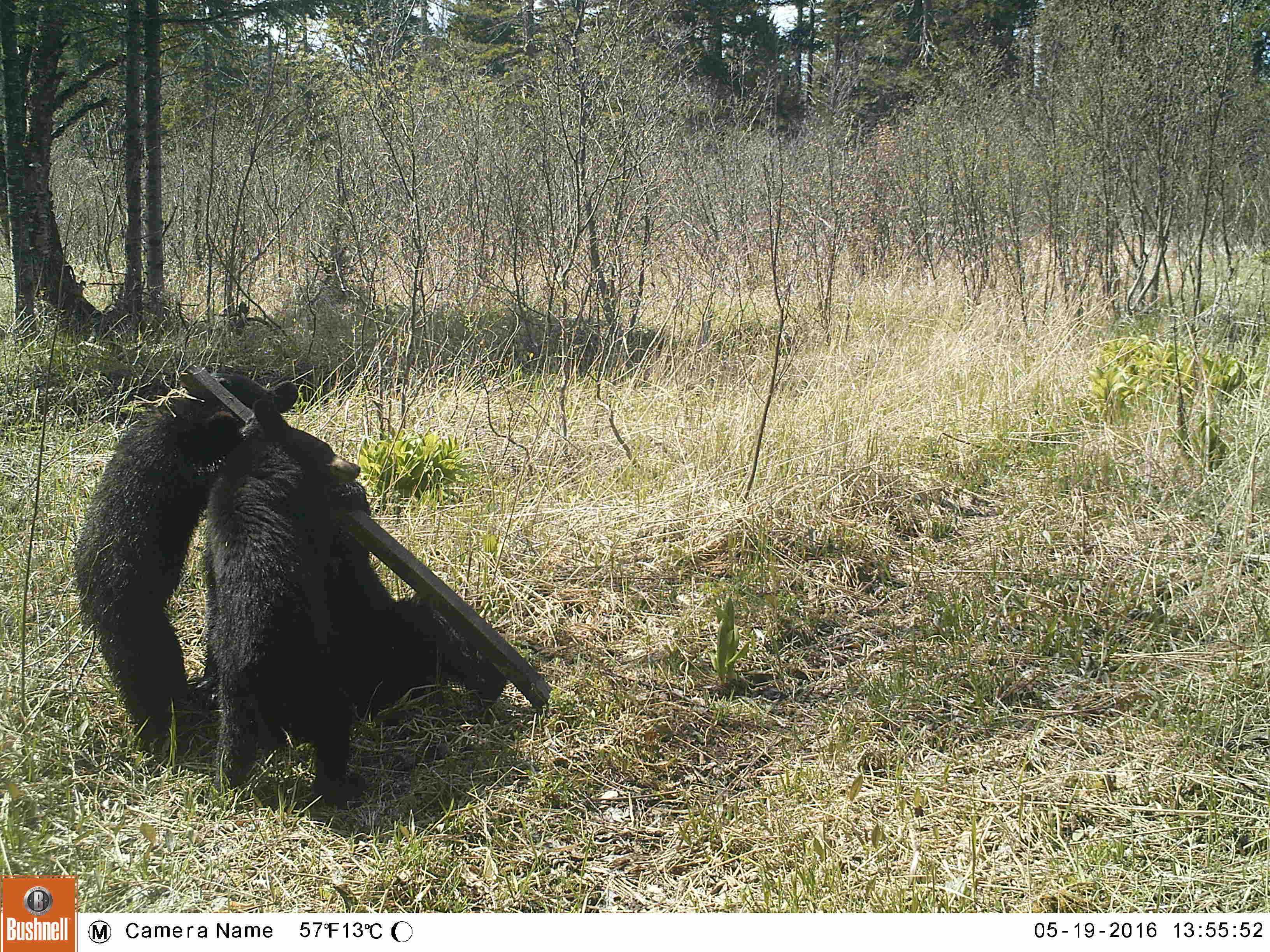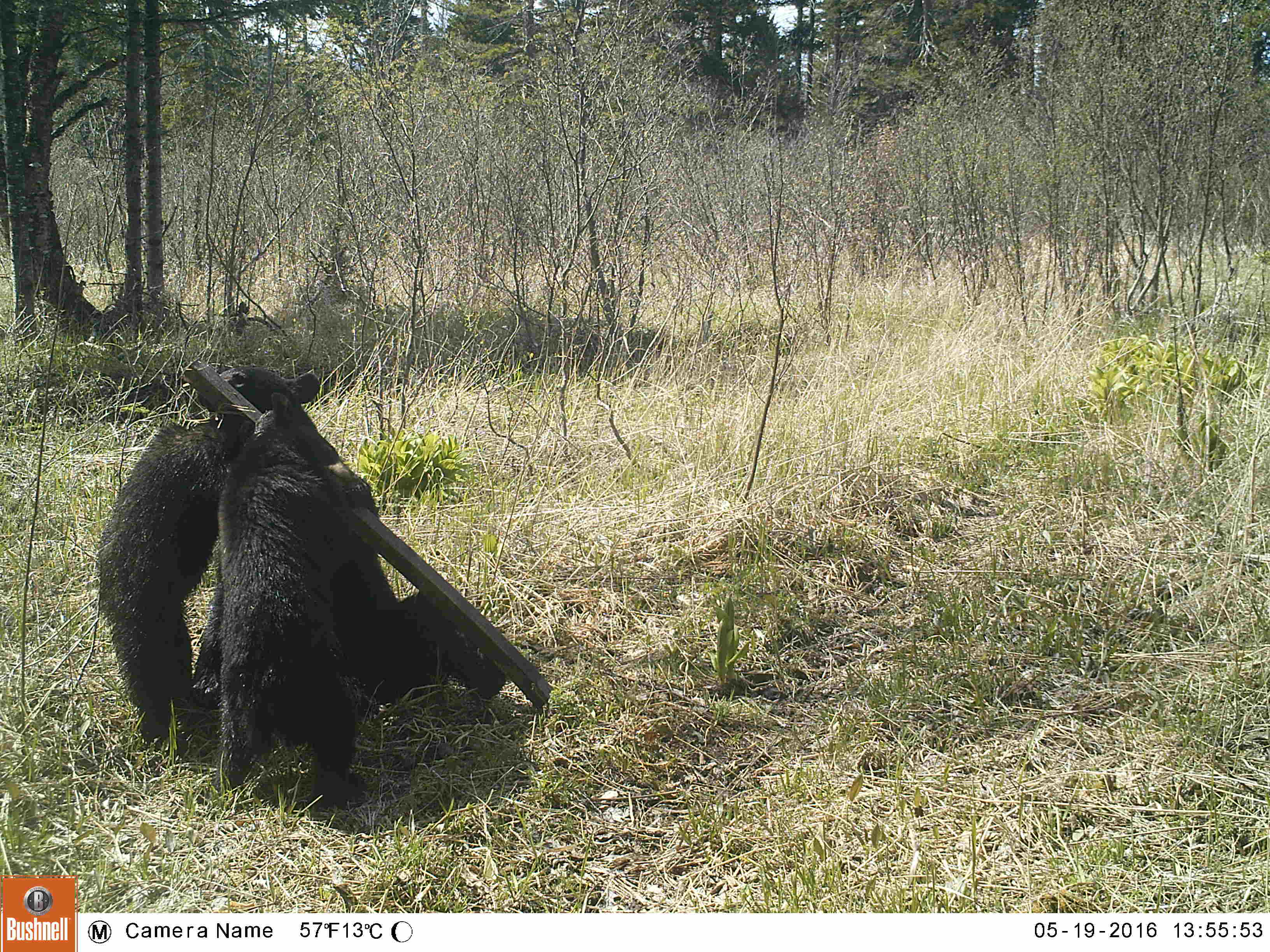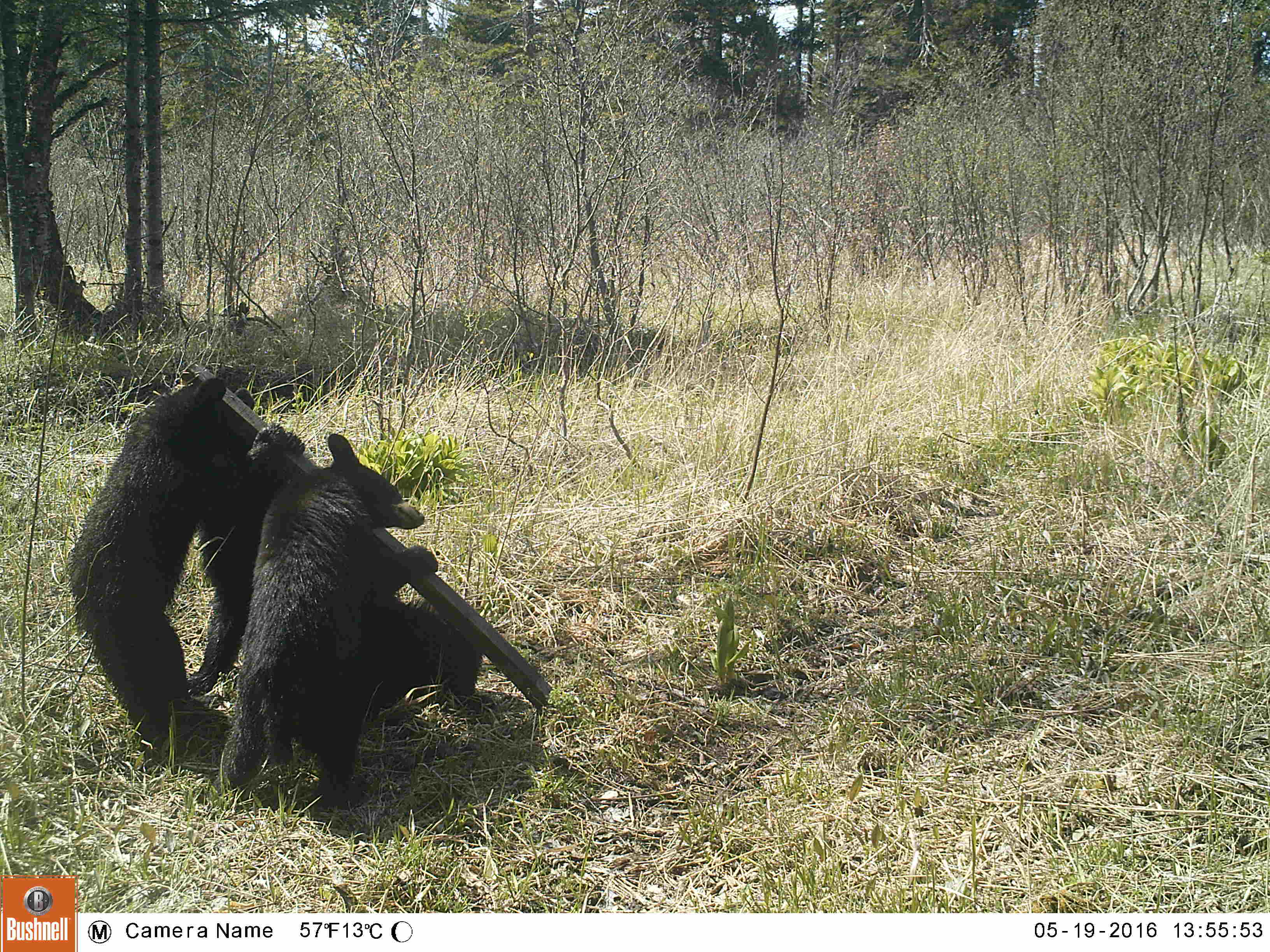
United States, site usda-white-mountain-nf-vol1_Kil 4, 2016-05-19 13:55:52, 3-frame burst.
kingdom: Animalia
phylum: Chordata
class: Mammalia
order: Carnivora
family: Ursidae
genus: Ursus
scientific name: Ursus americanus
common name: black bear